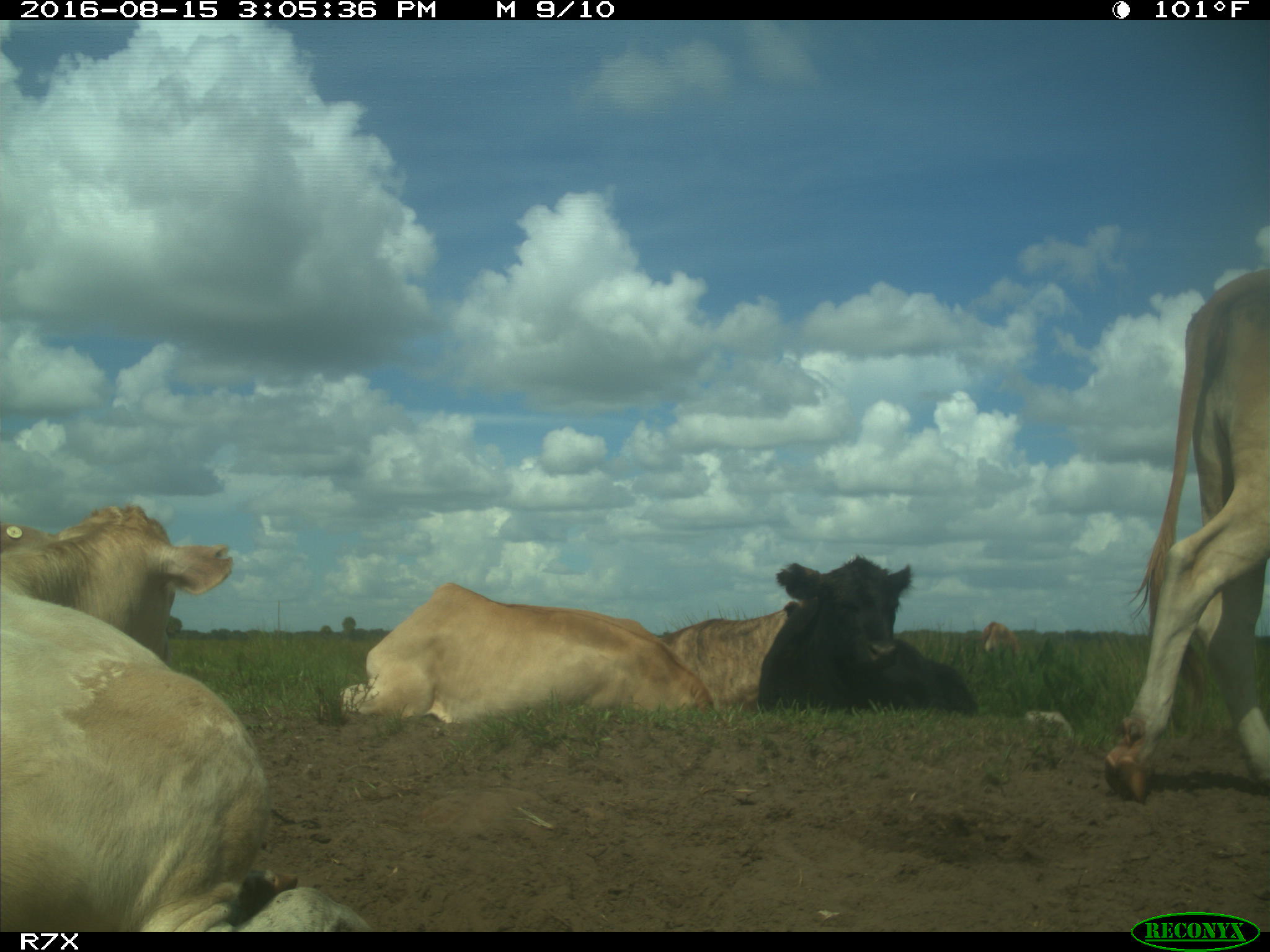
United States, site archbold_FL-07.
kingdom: Animalia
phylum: Chordata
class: Mammalia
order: Artiodactyla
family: Bovidae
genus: Bos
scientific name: Bos taurus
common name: domestic cow